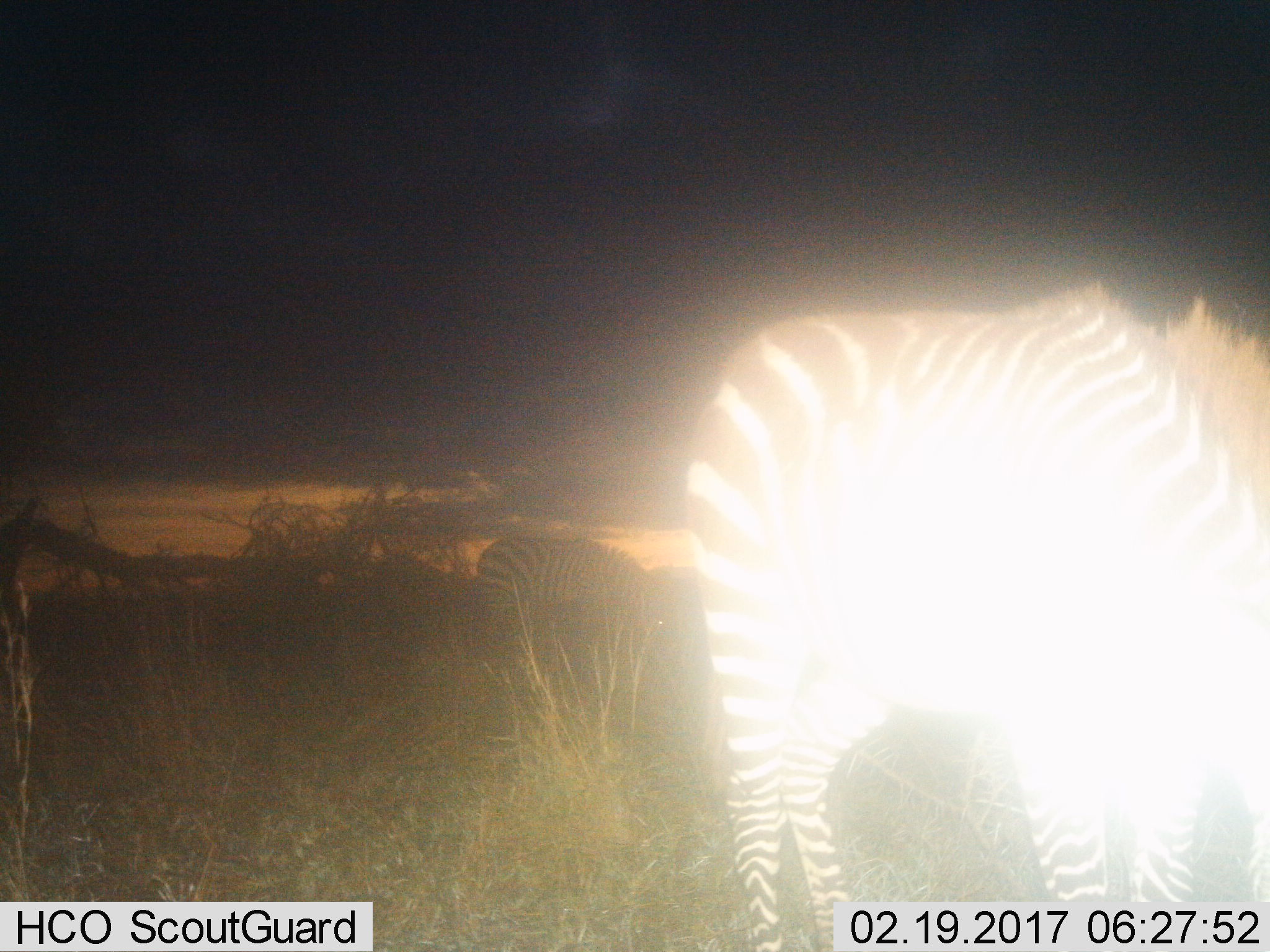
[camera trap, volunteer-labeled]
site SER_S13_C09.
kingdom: Animalia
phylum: Chordata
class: Mammalia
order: Perissodactyla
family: Equidae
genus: Equus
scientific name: Equus quagga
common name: plains zebra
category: zebraplains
Zebraplains (plains zebra) (Equus quagga), count 2. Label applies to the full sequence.